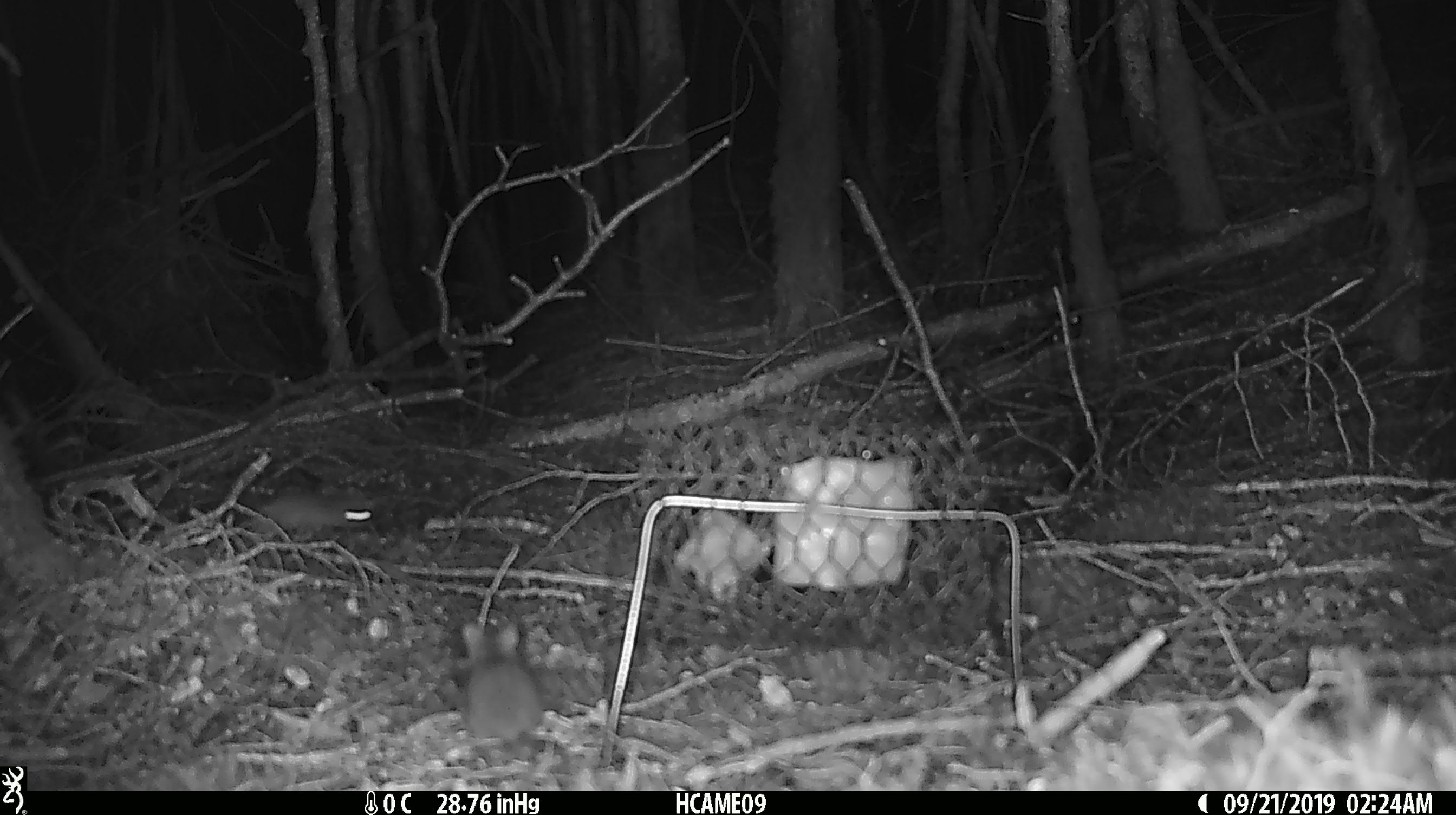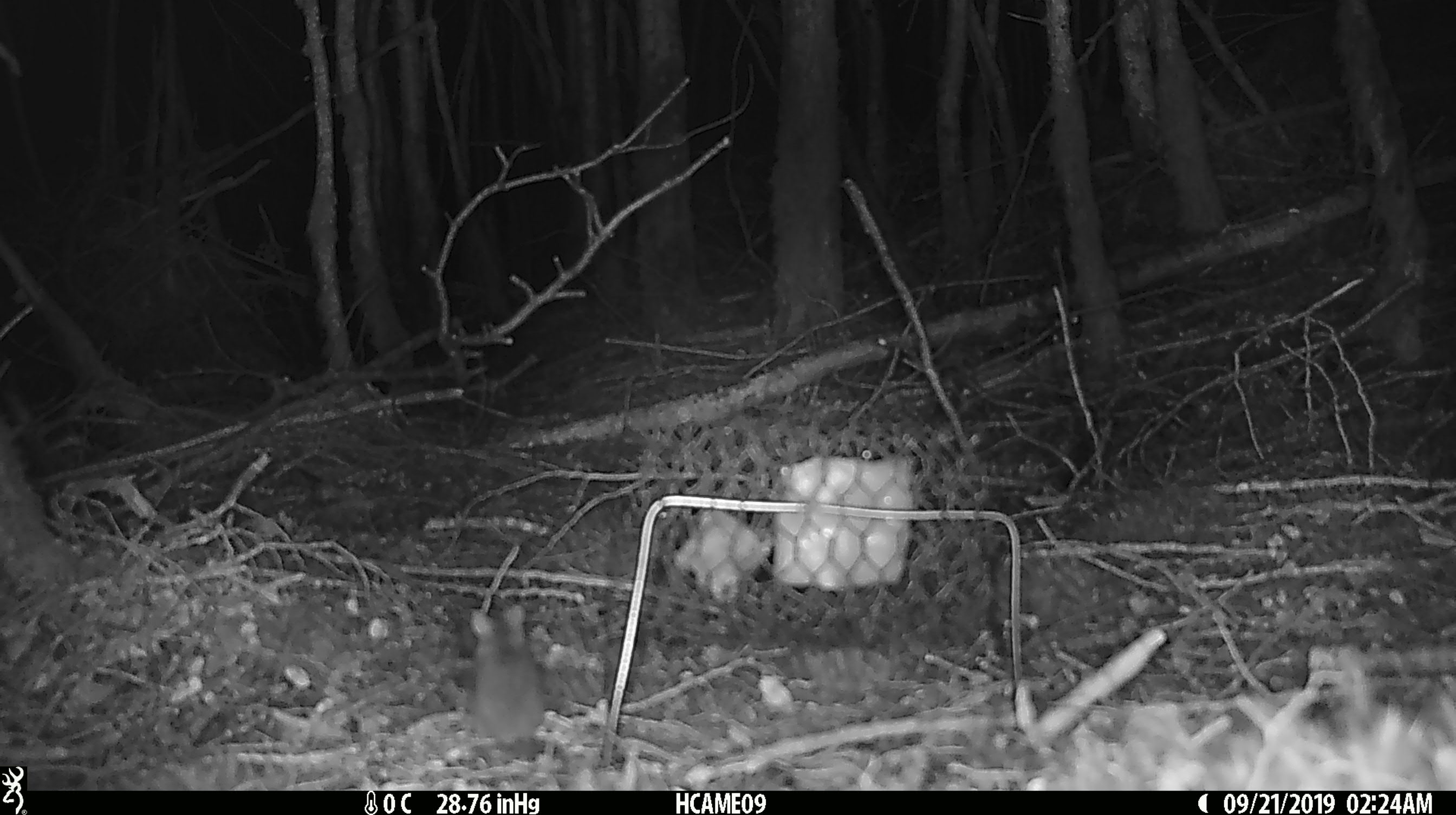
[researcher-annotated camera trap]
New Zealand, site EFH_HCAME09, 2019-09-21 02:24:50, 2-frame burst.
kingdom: Animalia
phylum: Chordata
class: Mammalia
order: Rodentia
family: Muridae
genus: Mus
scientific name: Mus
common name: mouse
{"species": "mouse (Mus)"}